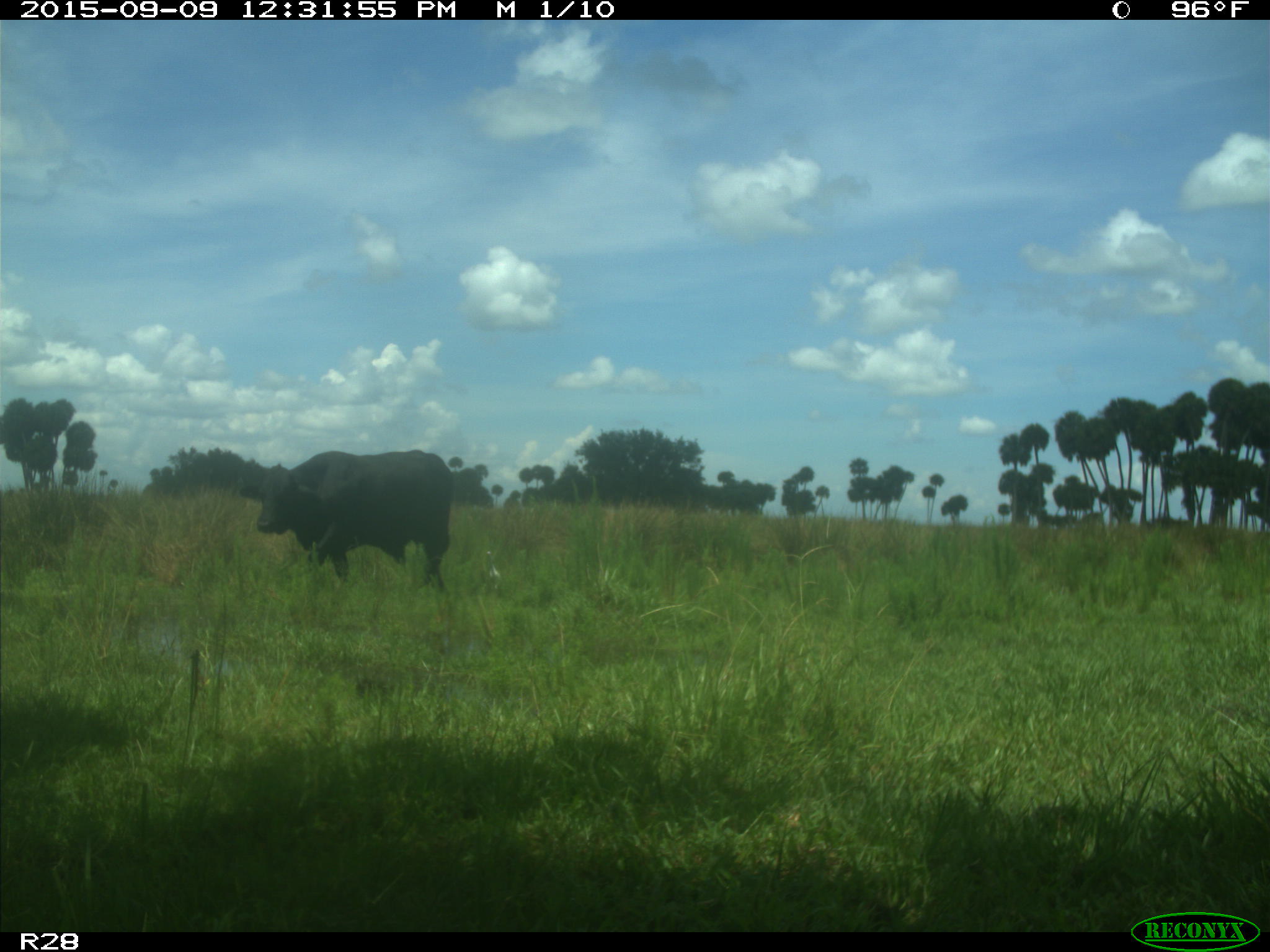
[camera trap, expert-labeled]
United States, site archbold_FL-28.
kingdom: Animalia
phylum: Chordata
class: Mammalia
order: Artiodactyla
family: Bovidae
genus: Bos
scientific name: Bos taurus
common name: domestic cow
Bos taurus (domestic cow).